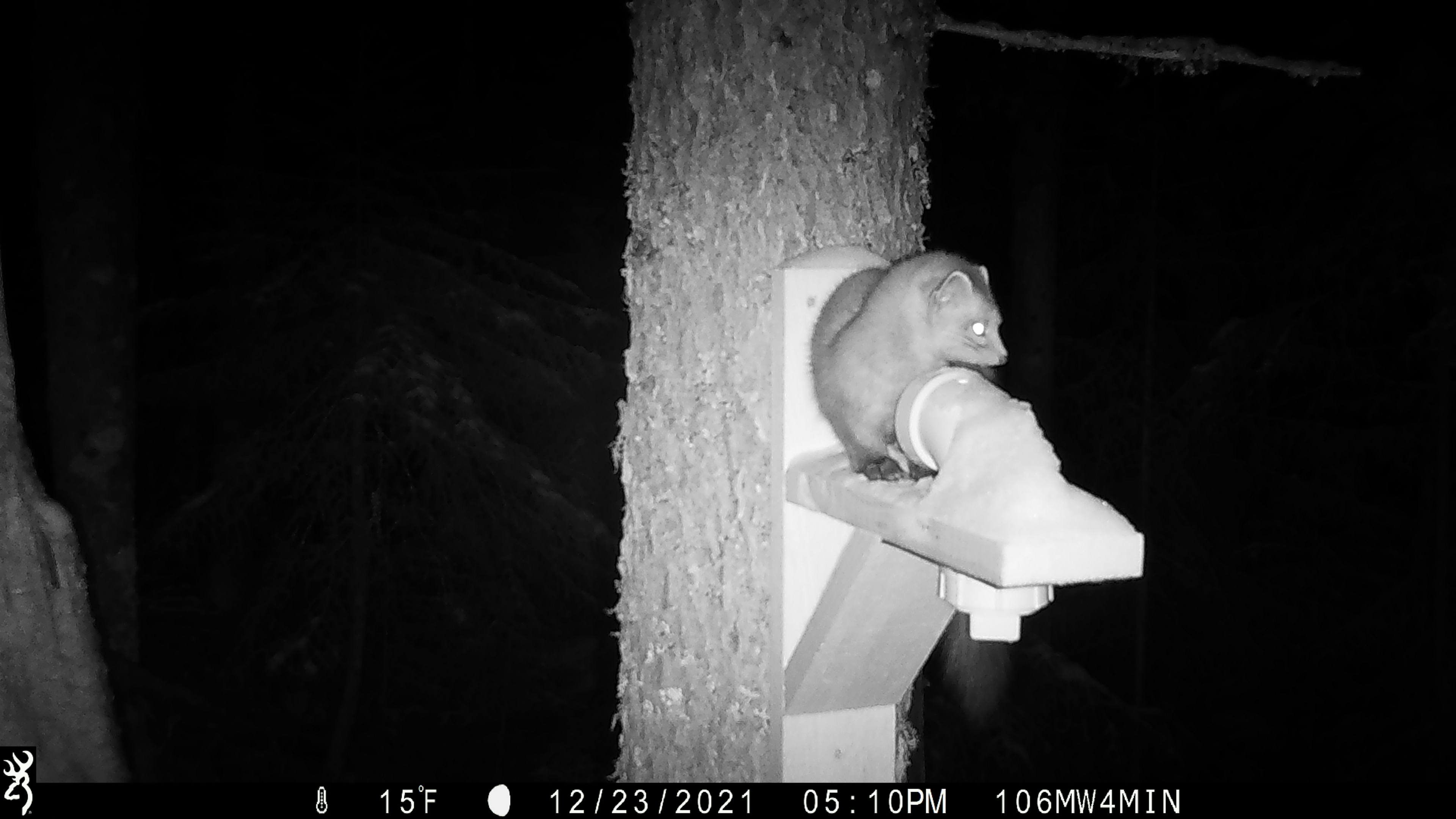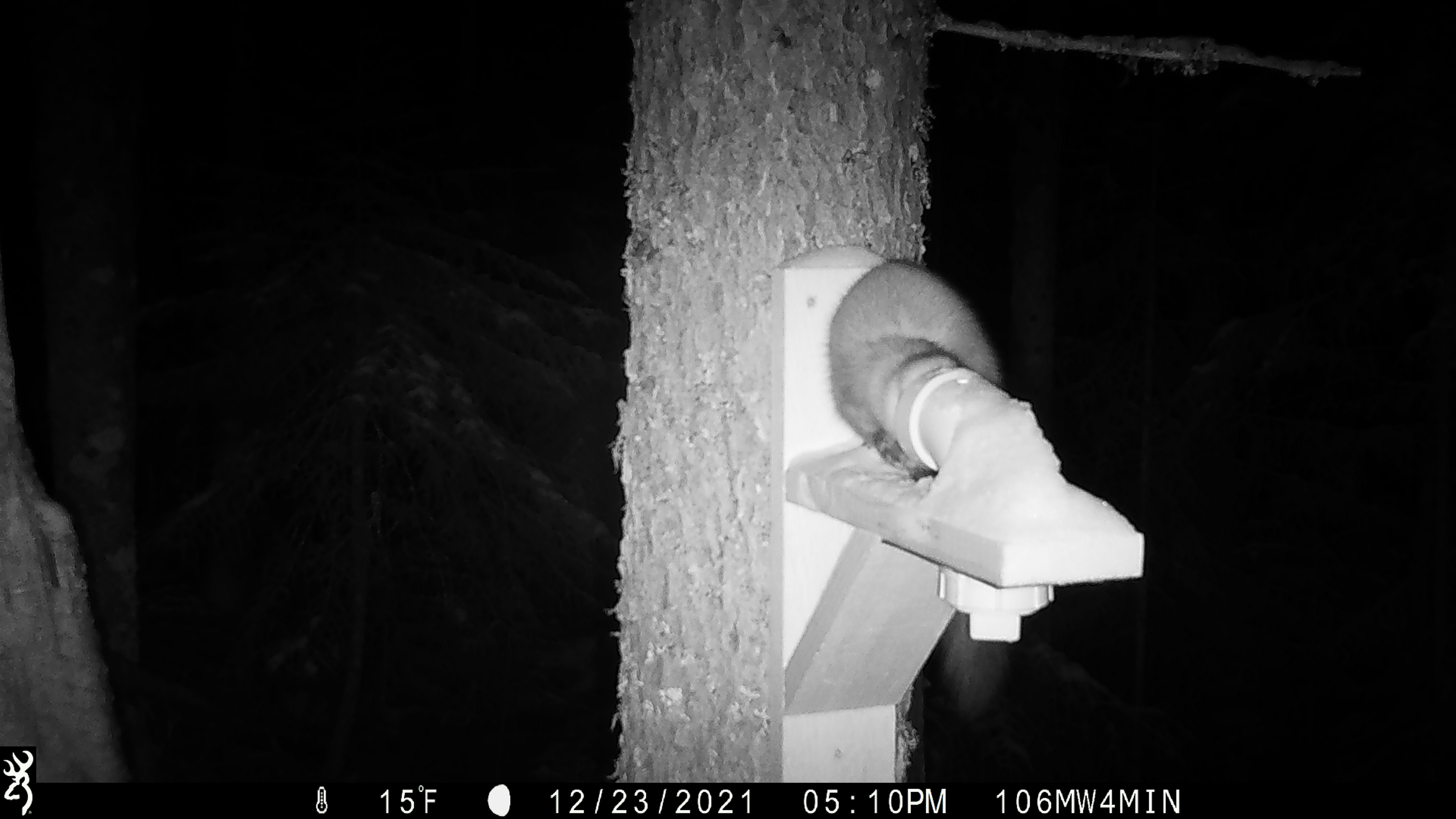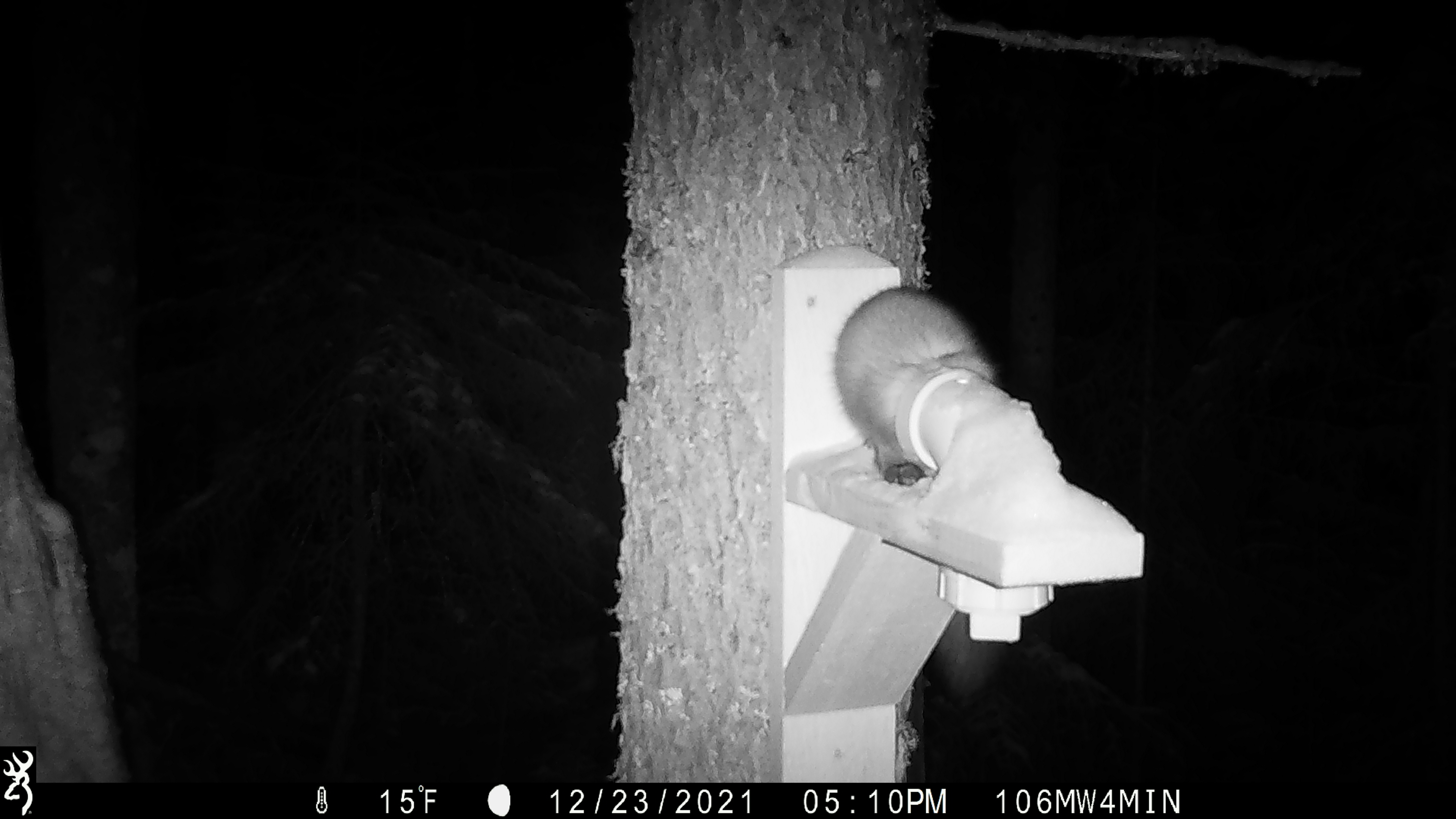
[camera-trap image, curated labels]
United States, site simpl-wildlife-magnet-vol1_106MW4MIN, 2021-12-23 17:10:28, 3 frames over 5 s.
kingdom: Animalia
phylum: Chordata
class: Mammalia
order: Carnivora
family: Mustelidae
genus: Martes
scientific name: Martes americana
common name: american marten